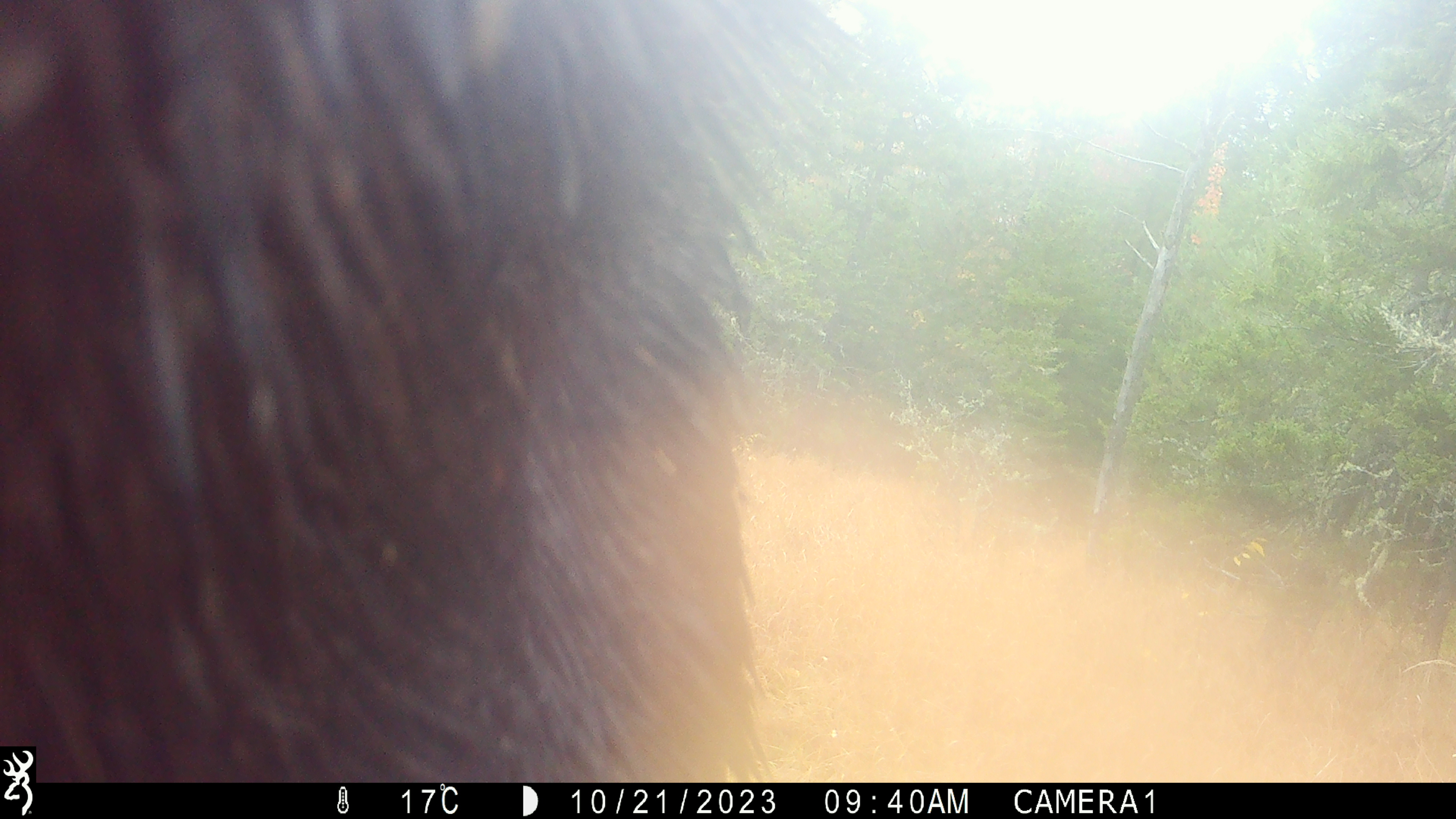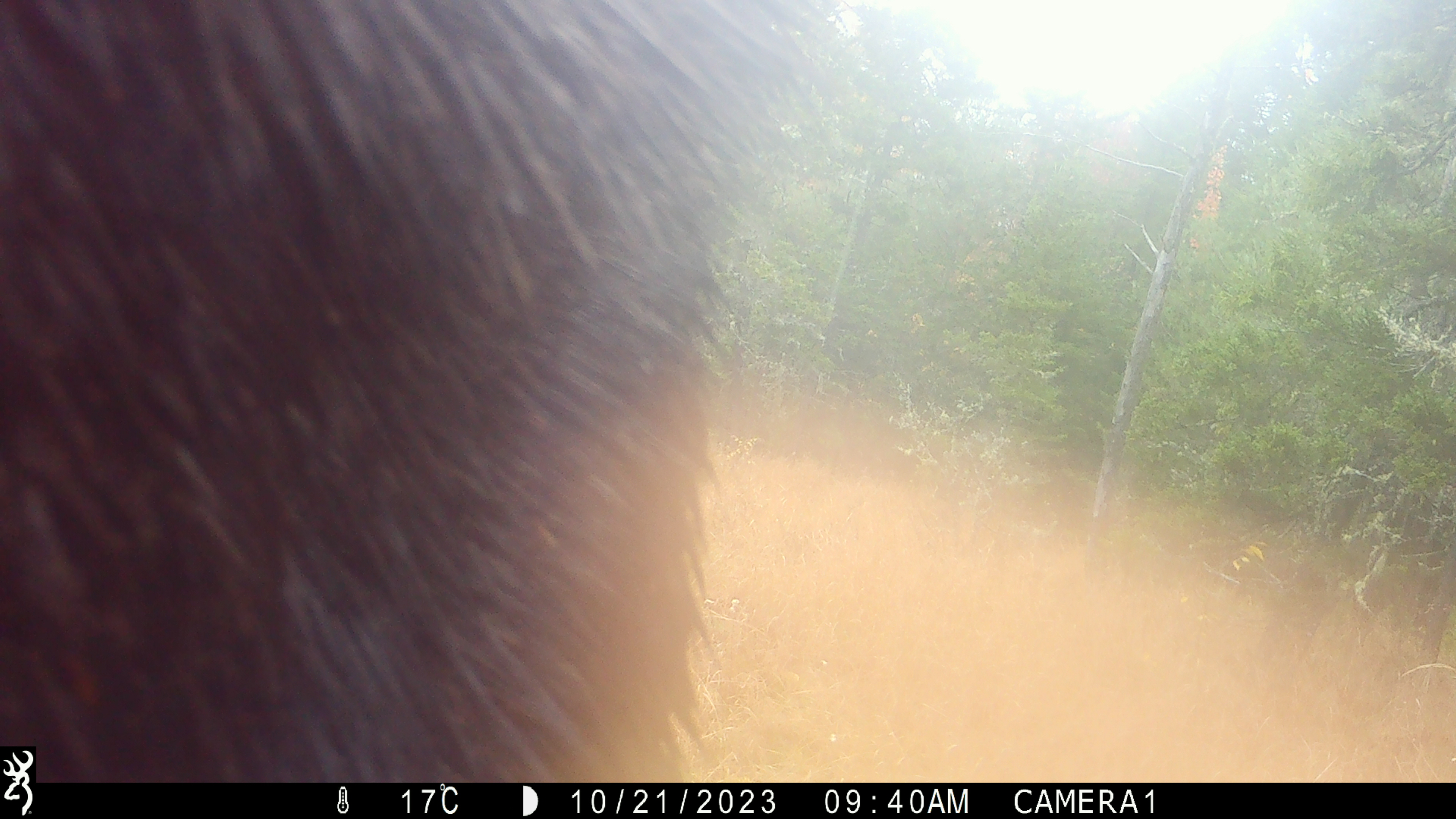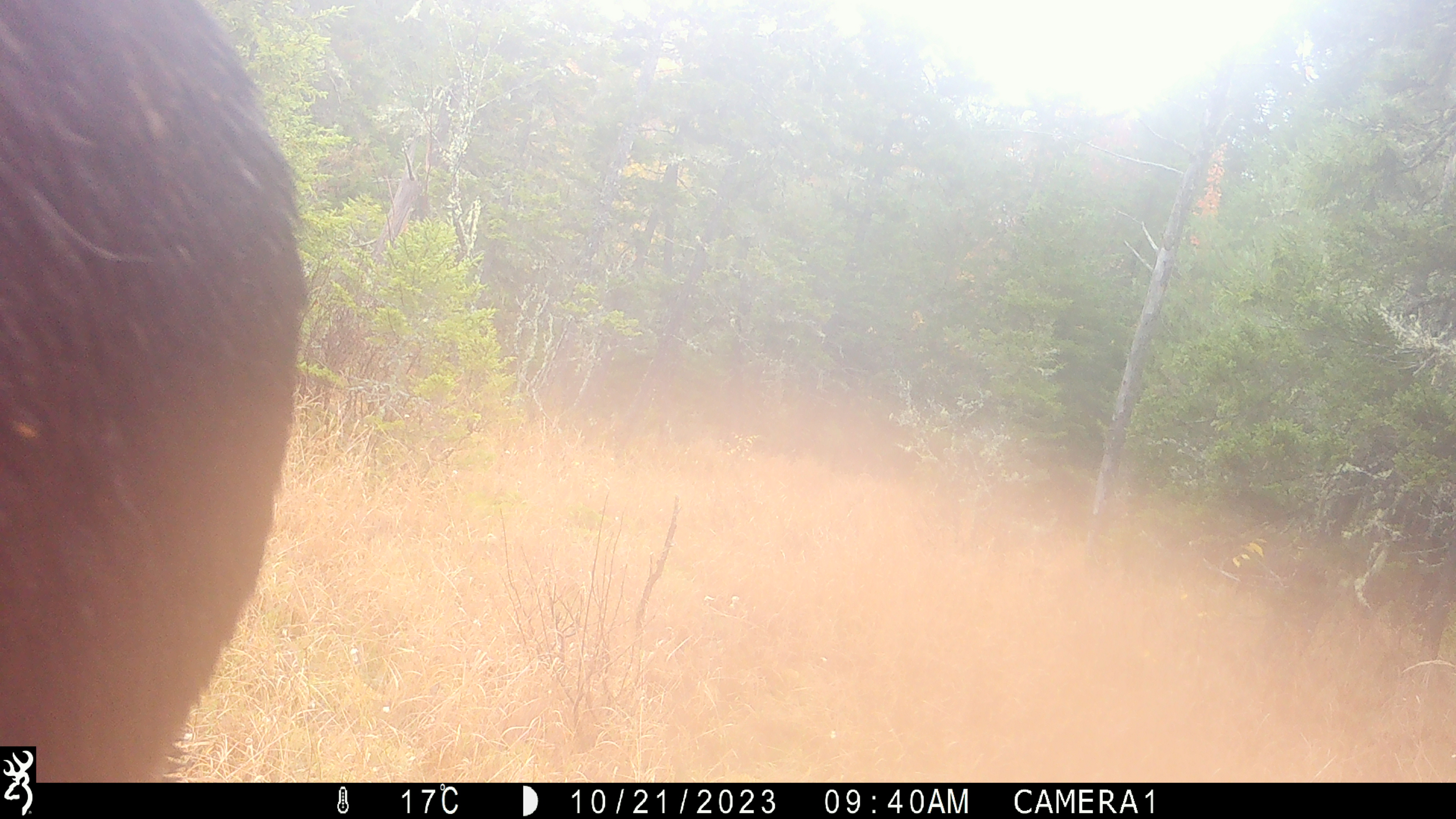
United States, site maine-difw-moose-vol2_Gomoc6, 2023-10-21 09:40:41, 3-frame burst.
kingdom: Animalia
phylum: Chordata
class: Mammalia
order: Artiodactyla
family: Cervidae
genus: Alces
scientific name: Alces alces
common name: moose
Moose (Alces alces).